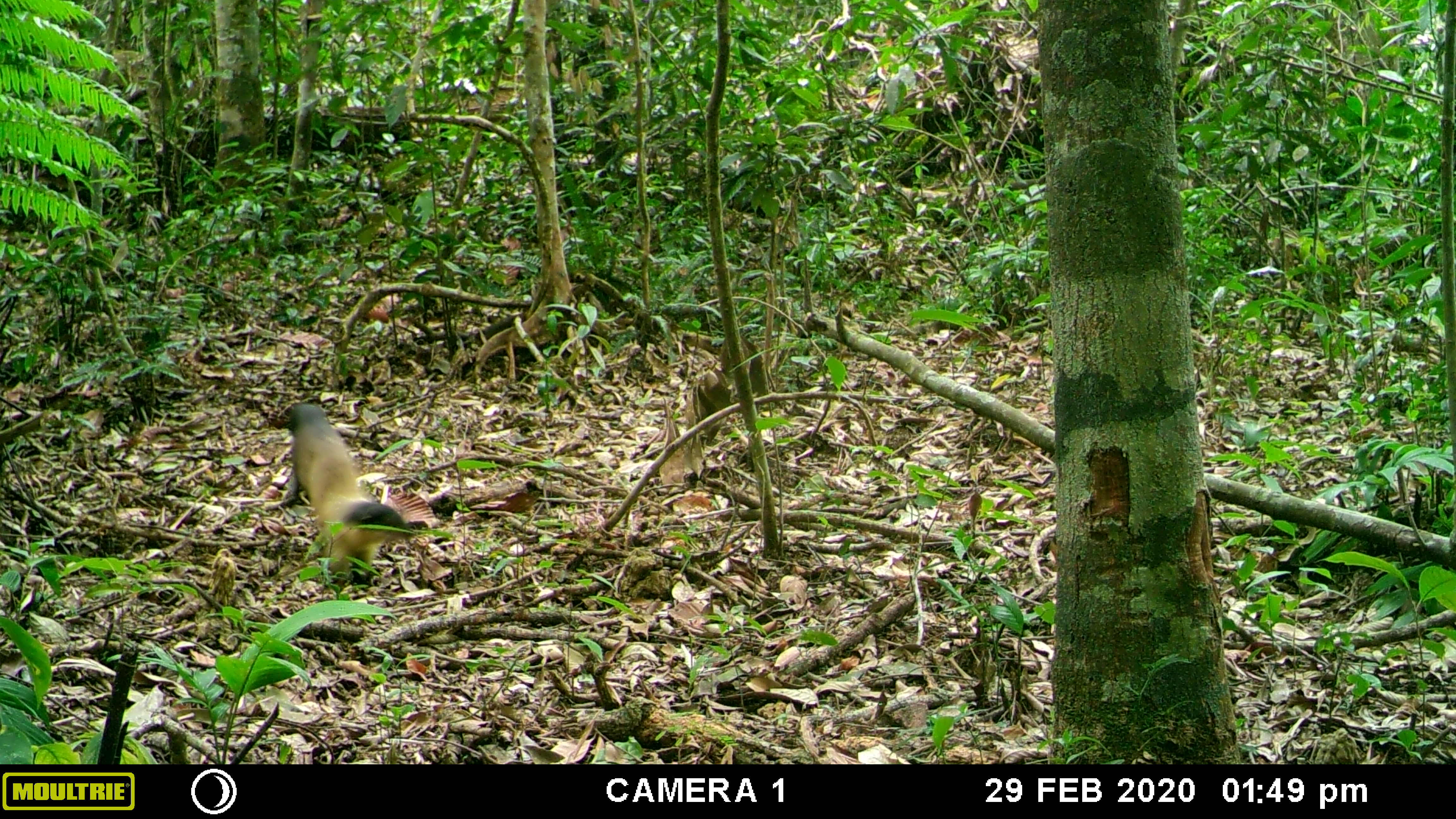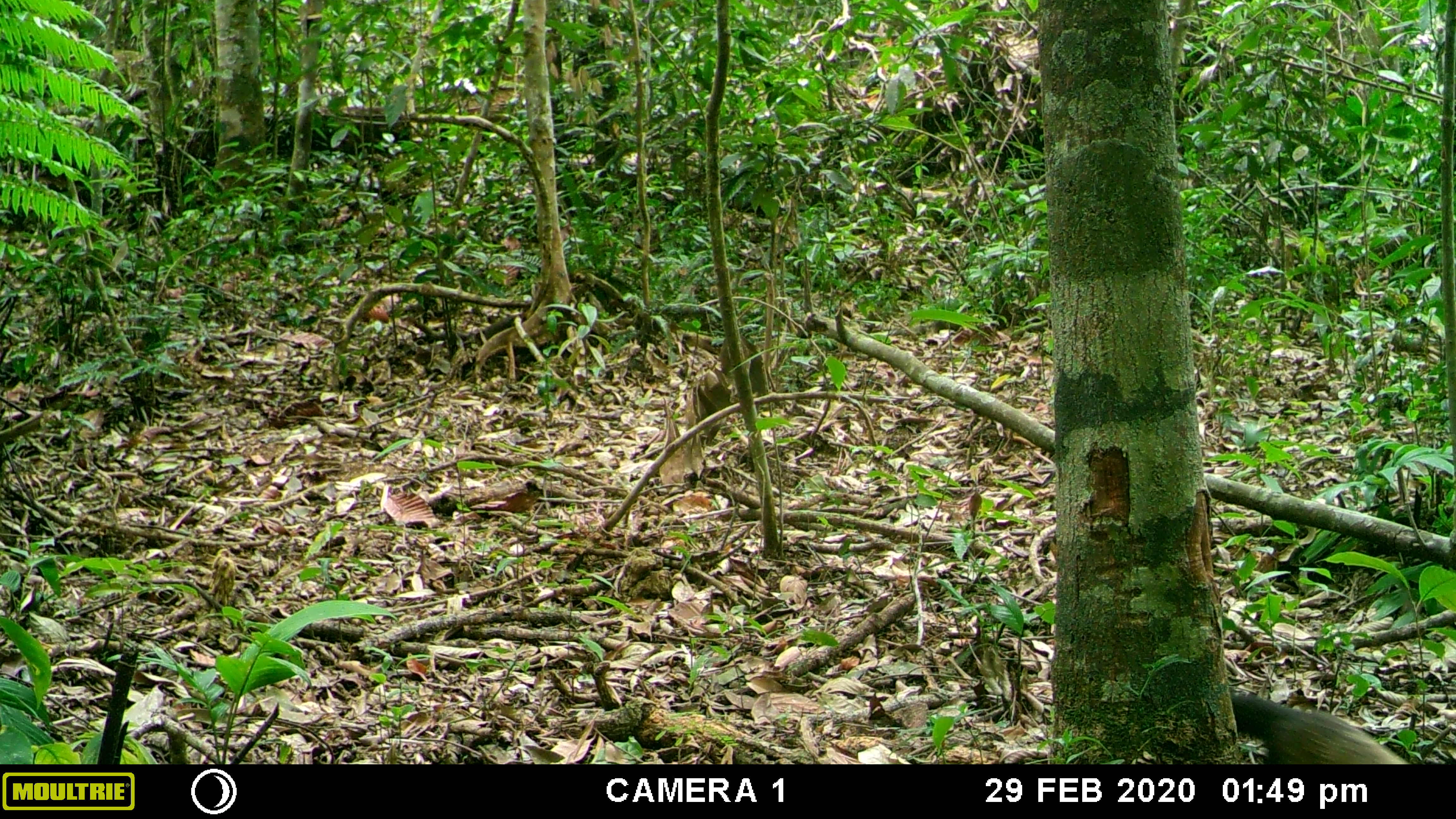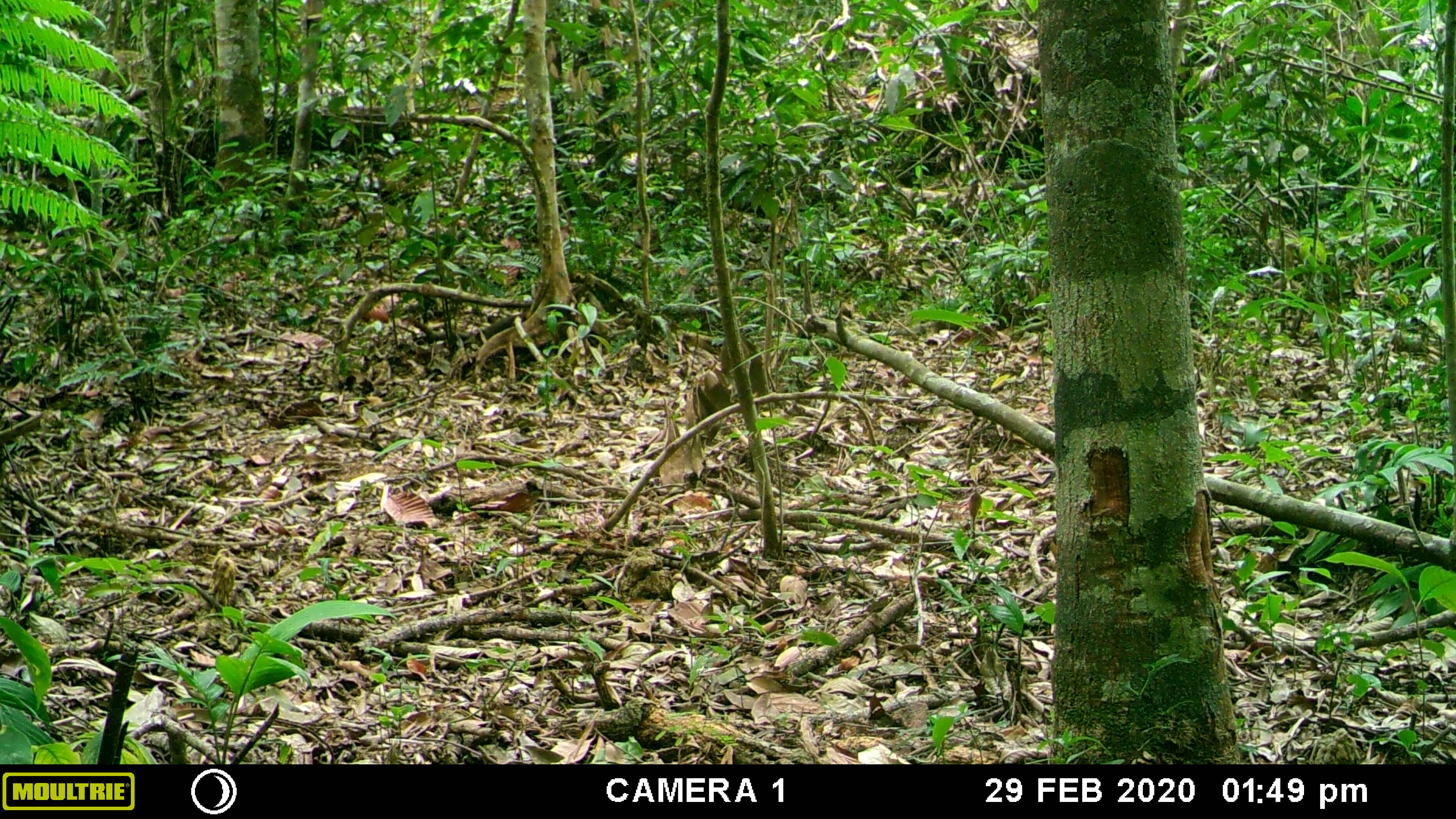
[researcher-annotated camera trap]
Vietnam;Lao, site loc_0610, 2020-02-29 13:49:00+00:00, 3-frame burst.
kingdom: Animalia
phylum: Chordata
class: Mammalia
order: Carnivora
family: Mustelidae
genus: Martes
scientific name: Martes flavigula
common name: yellow-throated marten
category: yellow throated marten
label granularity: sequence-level